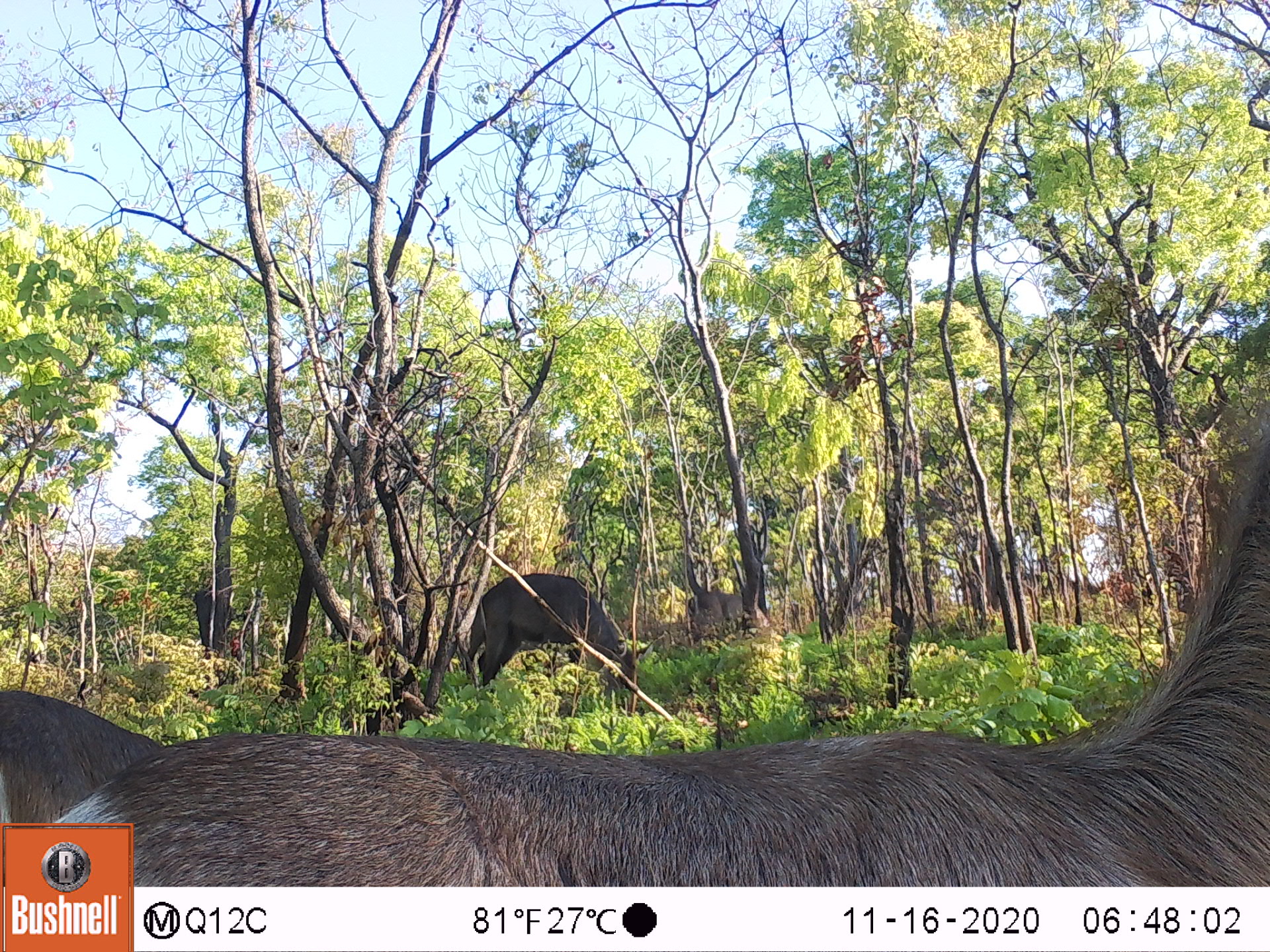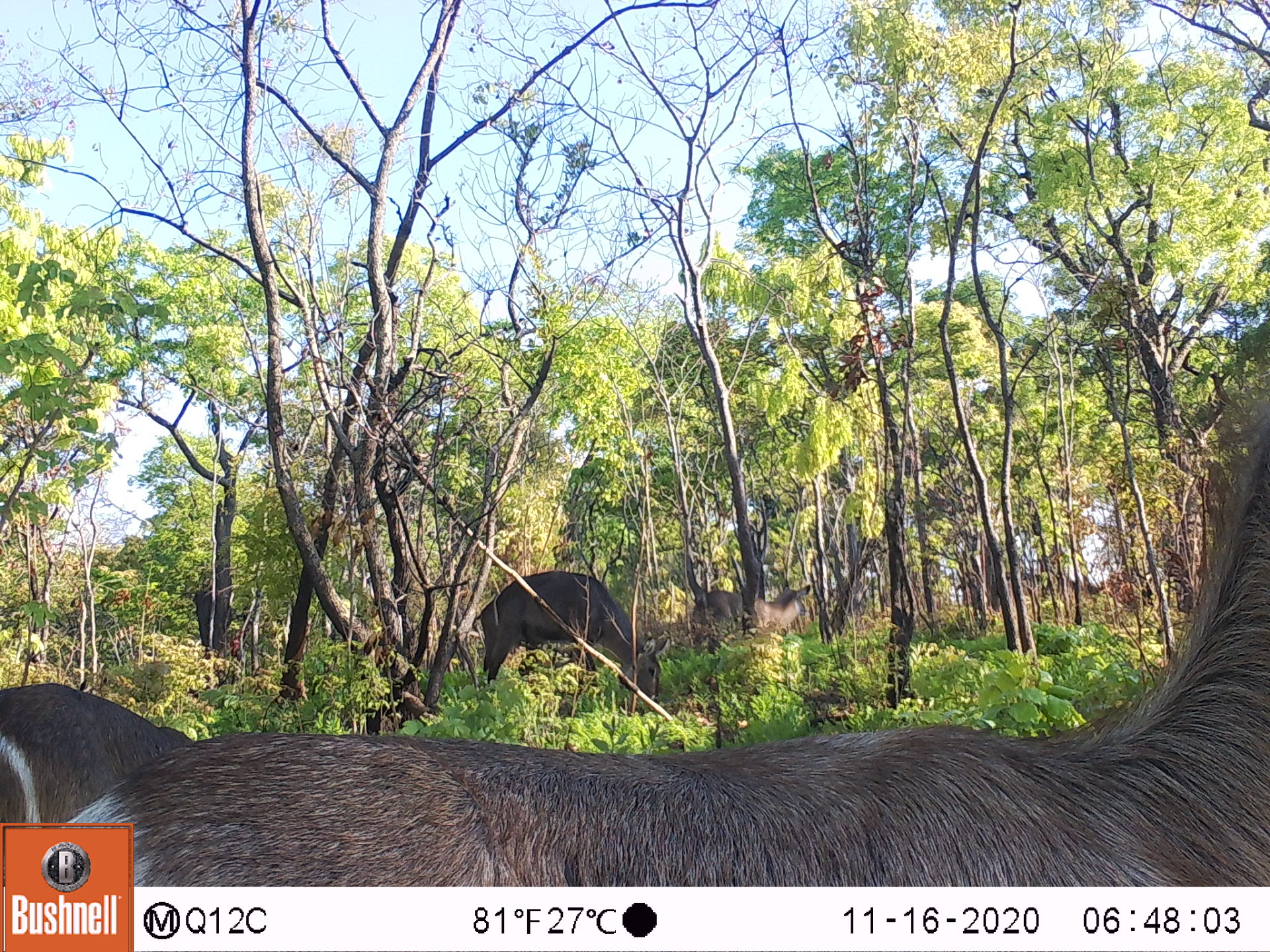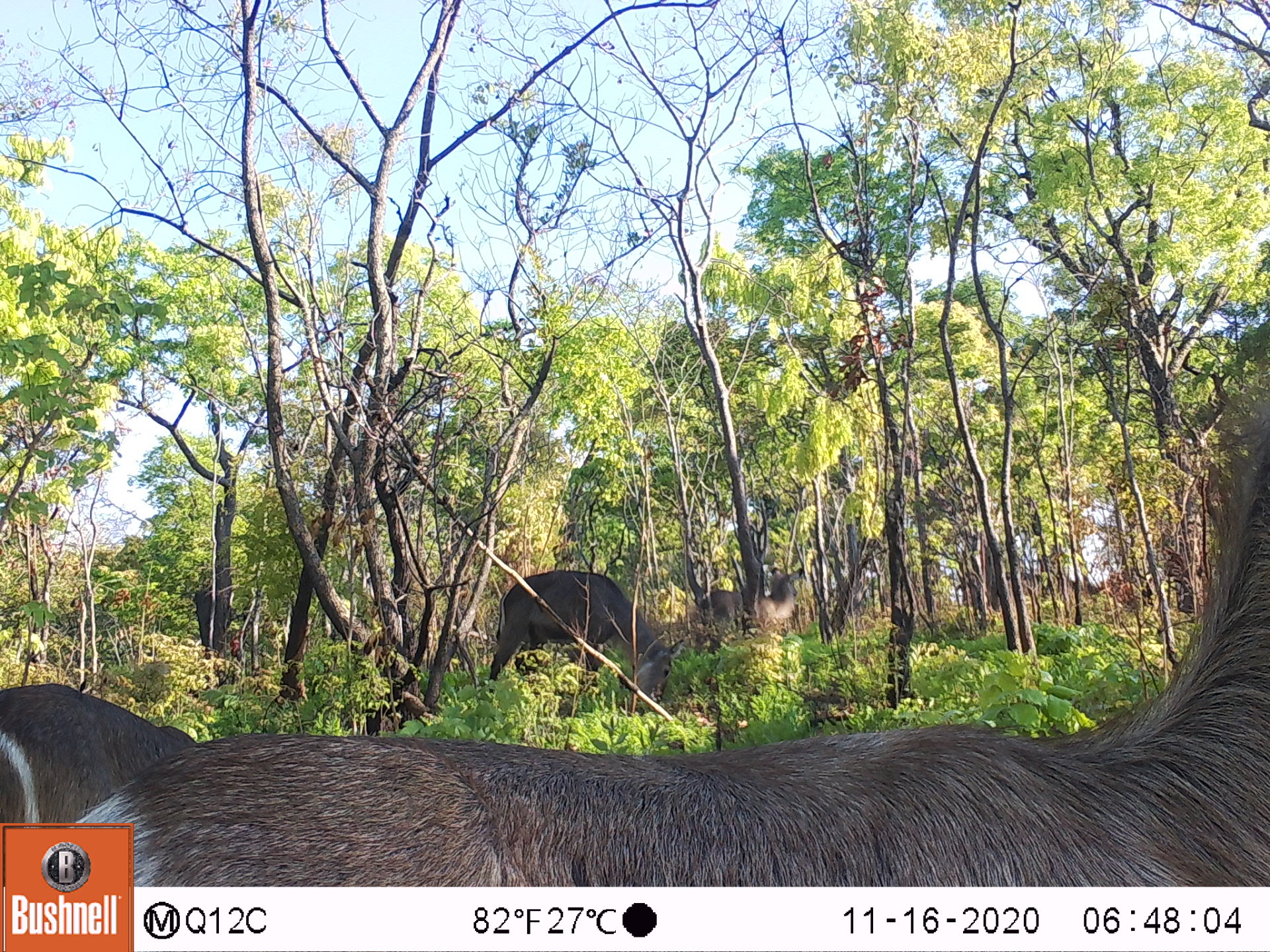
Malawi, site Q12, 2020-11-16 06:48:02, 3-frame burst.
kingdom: Animalia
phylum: Chordata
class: Mammalia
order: Artiodactyla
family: Bovidae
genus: Kobus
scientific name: Kobus ellipsiprymnus ellipsiprymnus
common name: common waterbuck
Common waterbuck (Kobus ellipsiprymnus ellipsiprymnus), count 4.